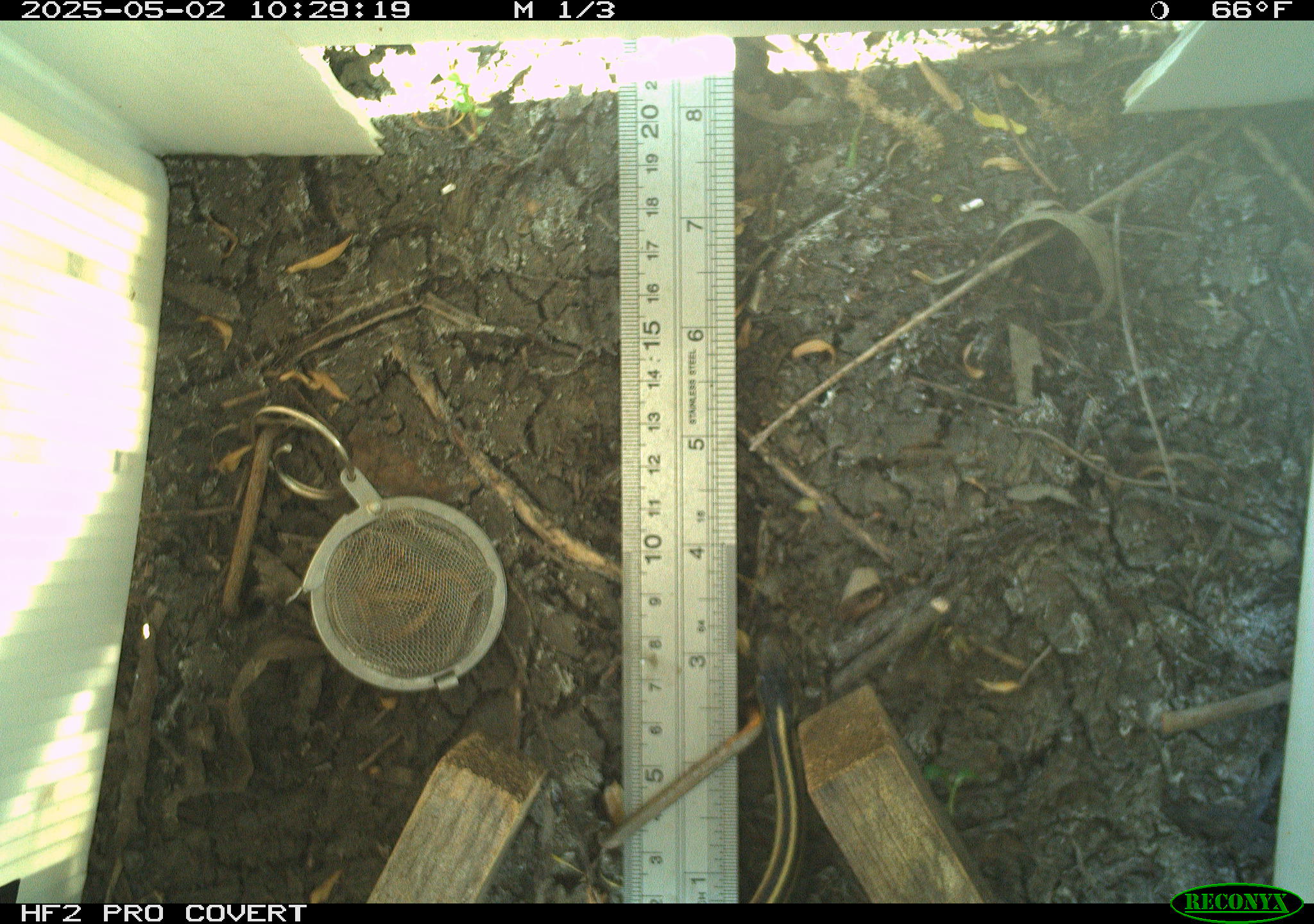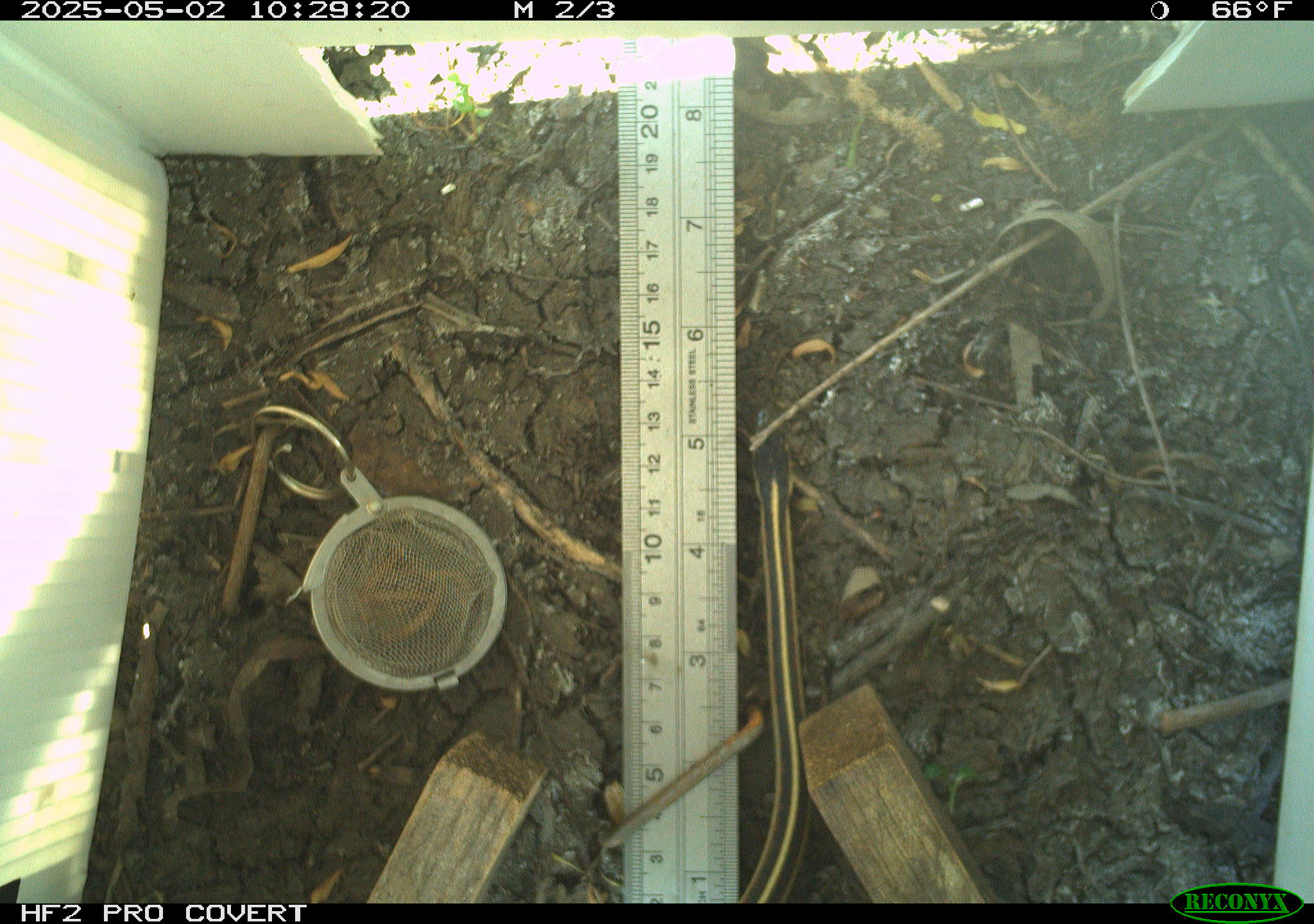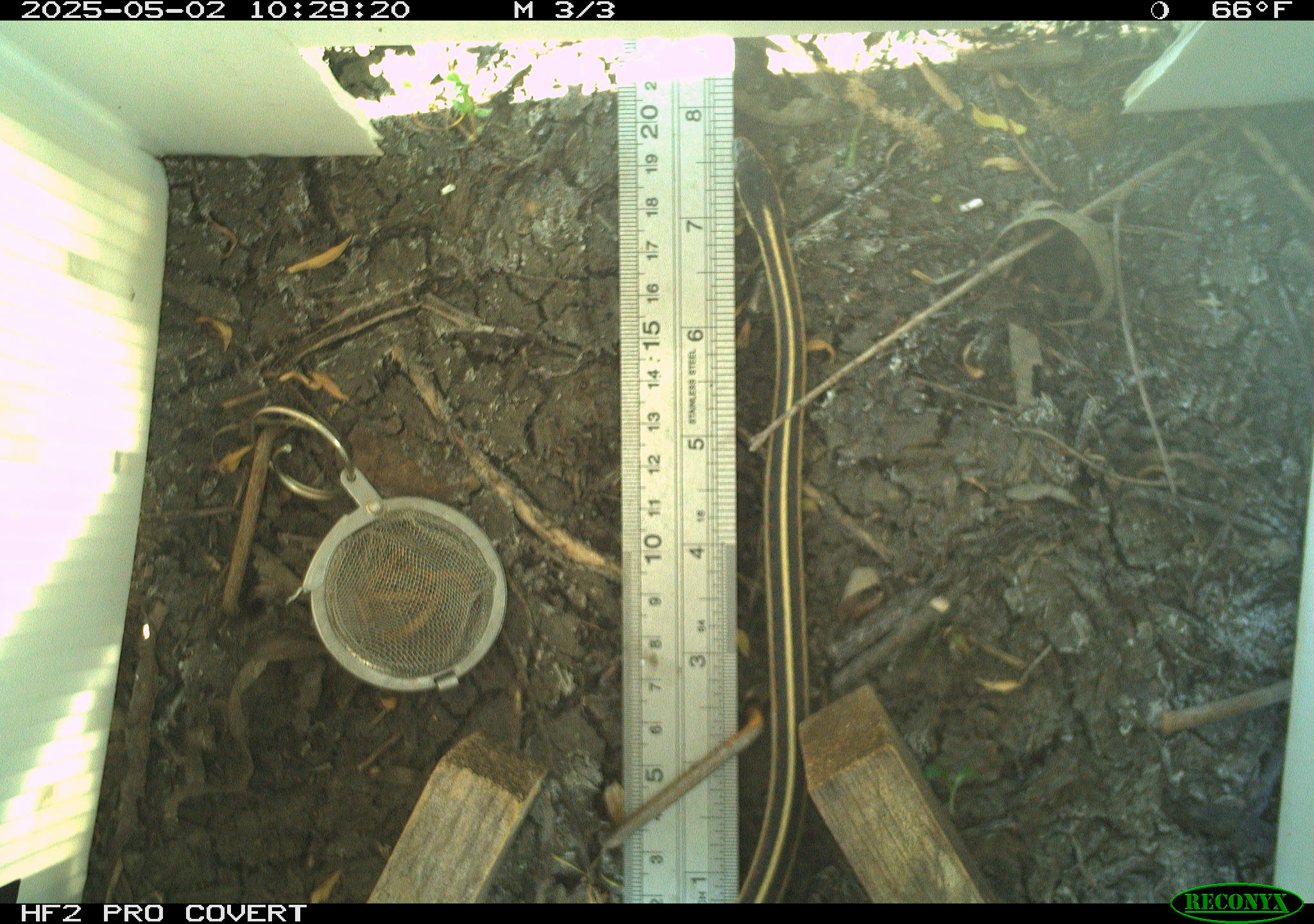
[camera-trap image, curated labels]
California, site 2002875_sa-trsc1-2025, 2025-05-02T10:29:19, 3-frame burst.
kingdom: Animalia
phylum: Chordata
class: Reptilia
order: Squamata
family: Colubridae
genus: Thamnophis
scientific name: Thamnophis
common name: american gartersnakes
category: thamnophis species